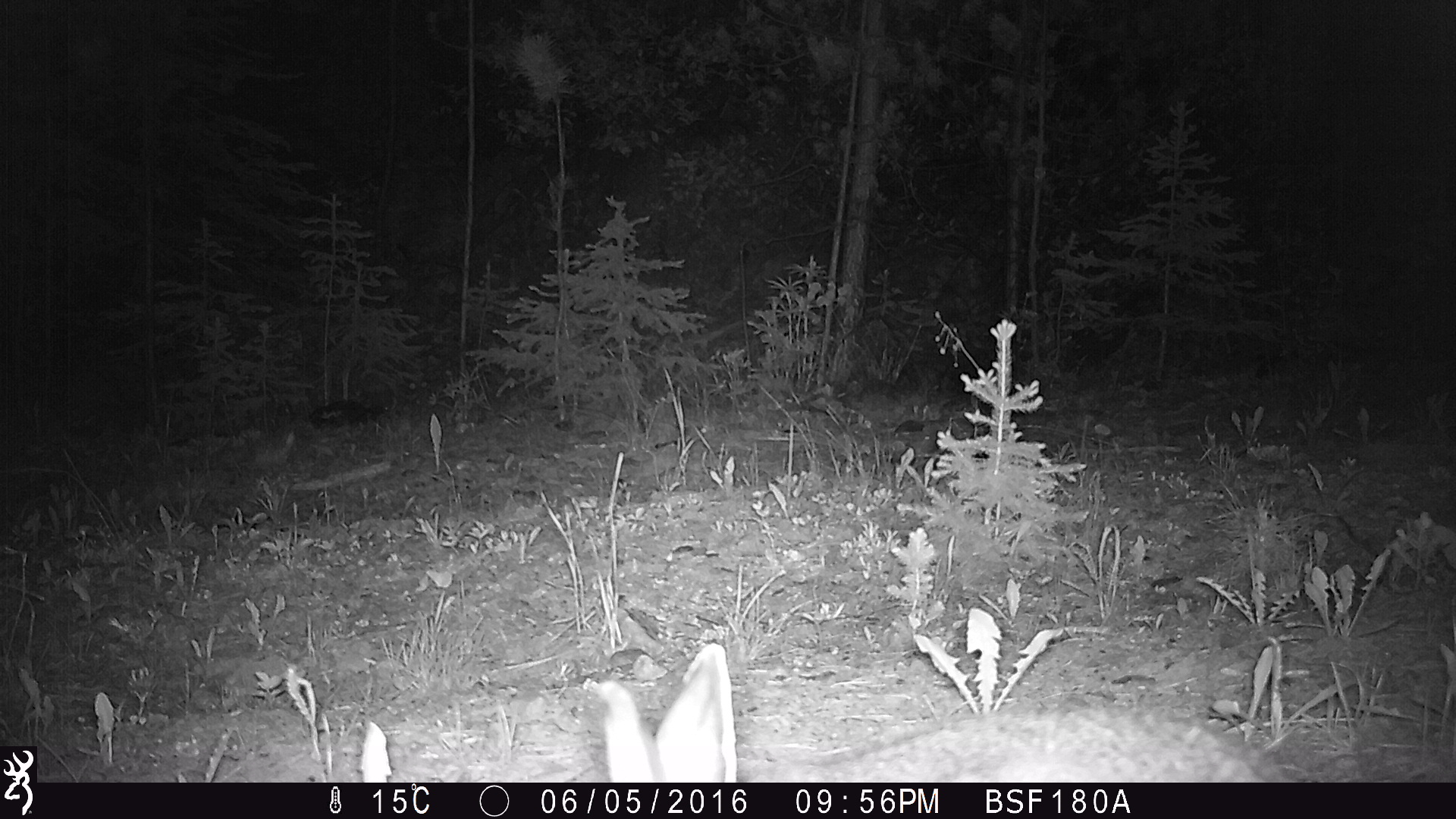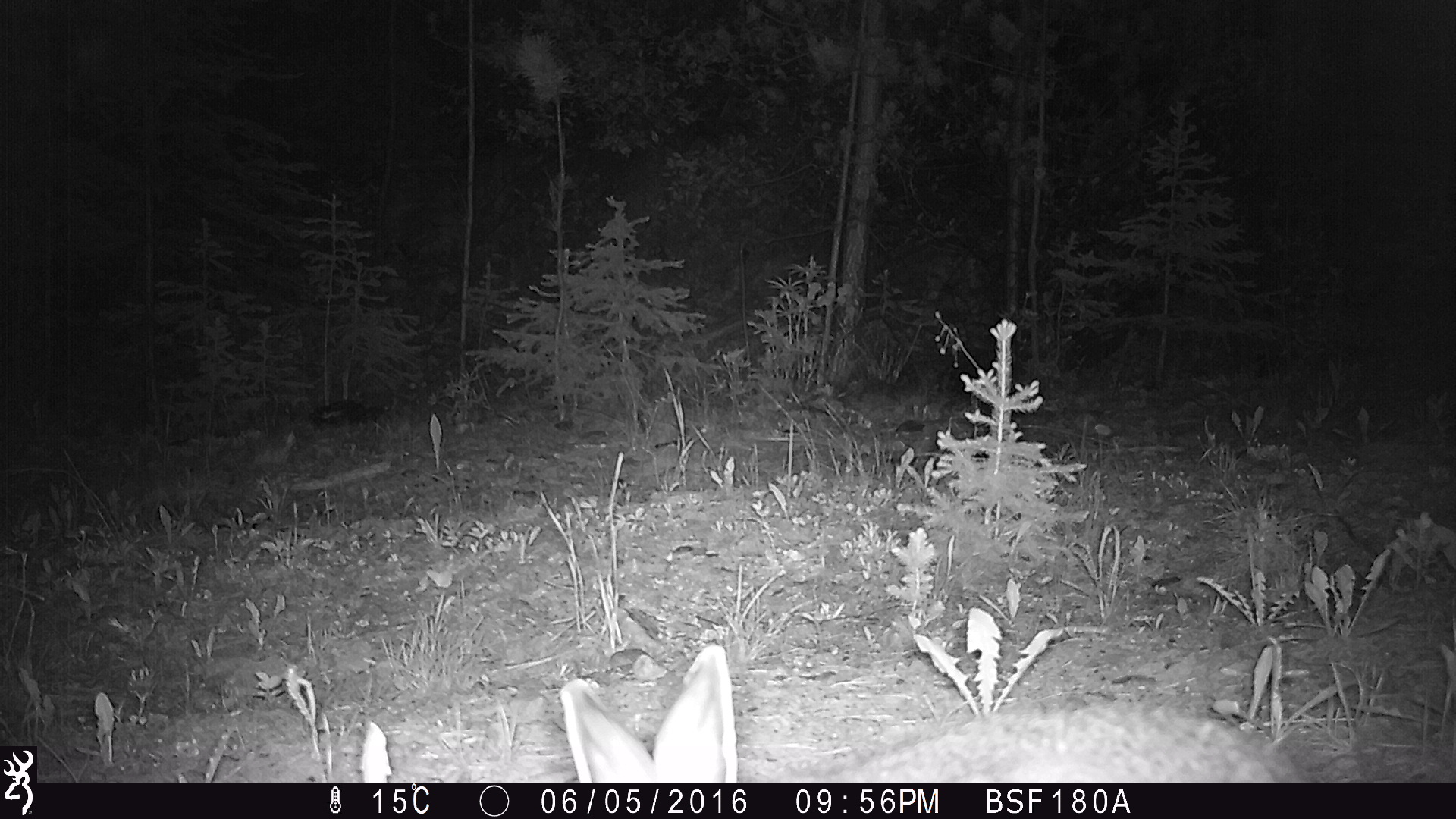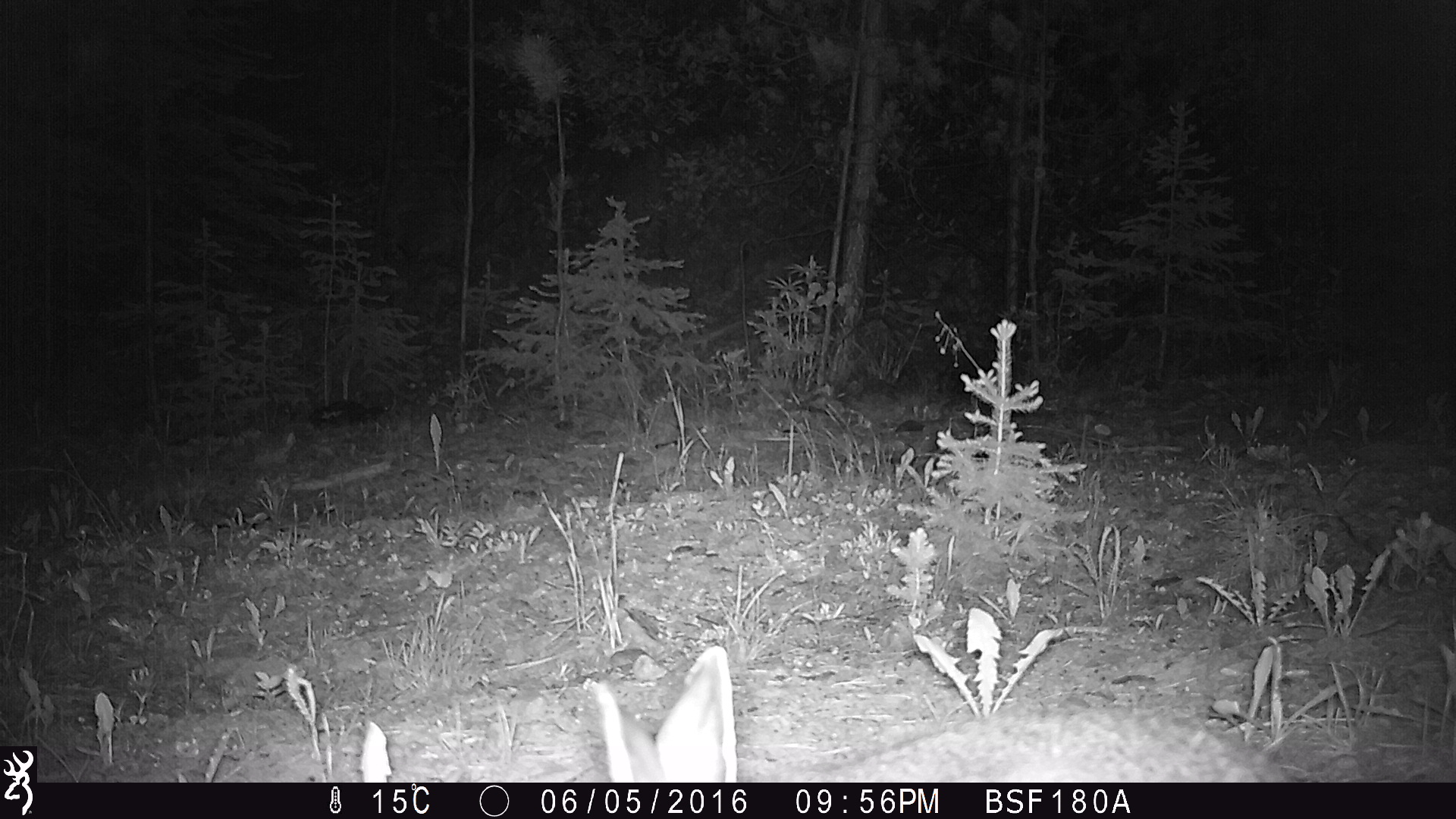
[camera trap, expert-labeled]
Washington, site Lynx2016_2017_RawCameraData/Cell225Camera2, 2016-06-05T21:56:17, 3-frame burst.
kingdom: Animalia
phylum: Chordata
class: Mammalia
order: Lagomorpha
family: Leporidae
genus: Lepus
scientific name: Lepus americanus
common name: snowshoe hare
Lepus americanus (snowshoe hare). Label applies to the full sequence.